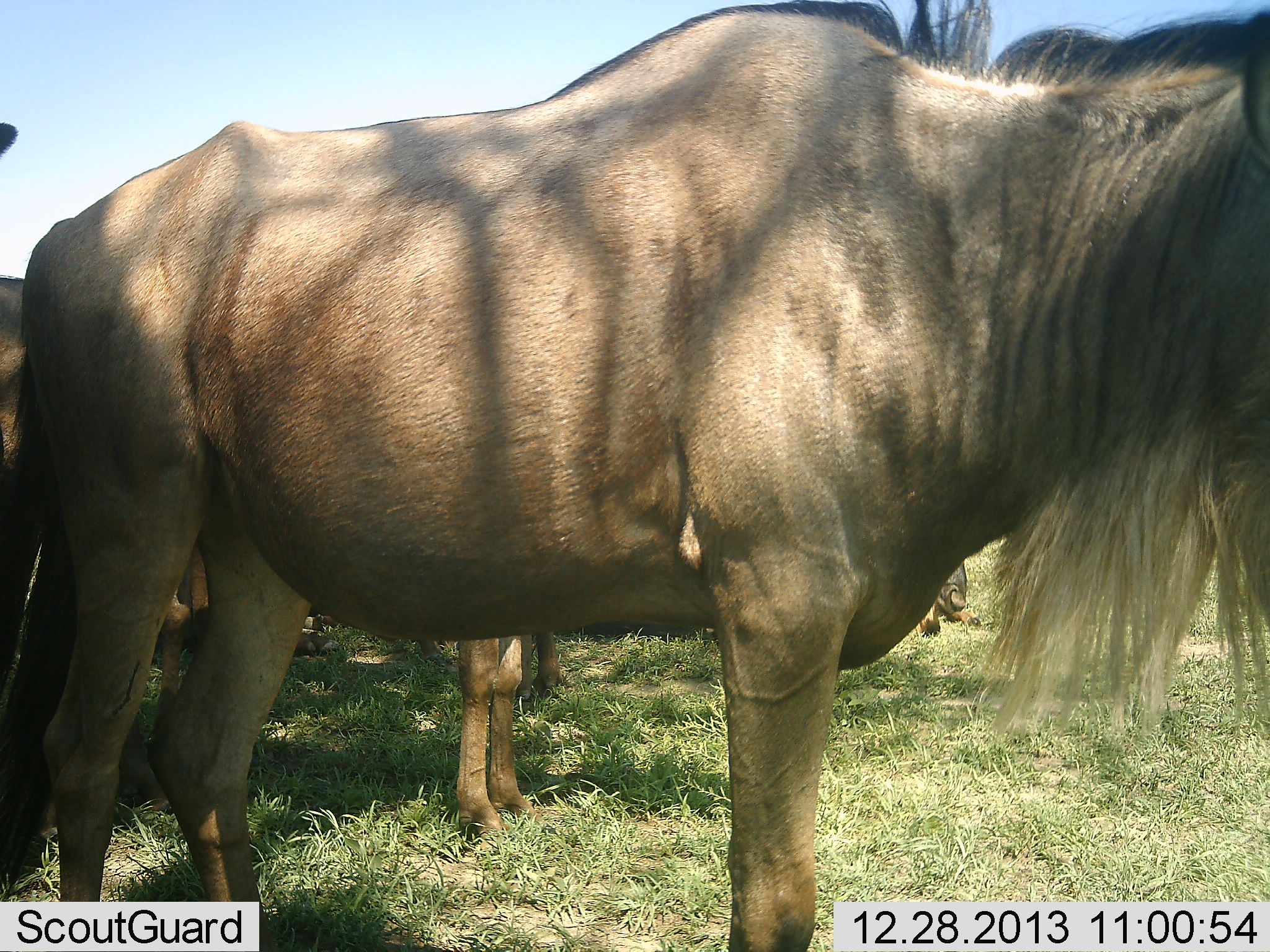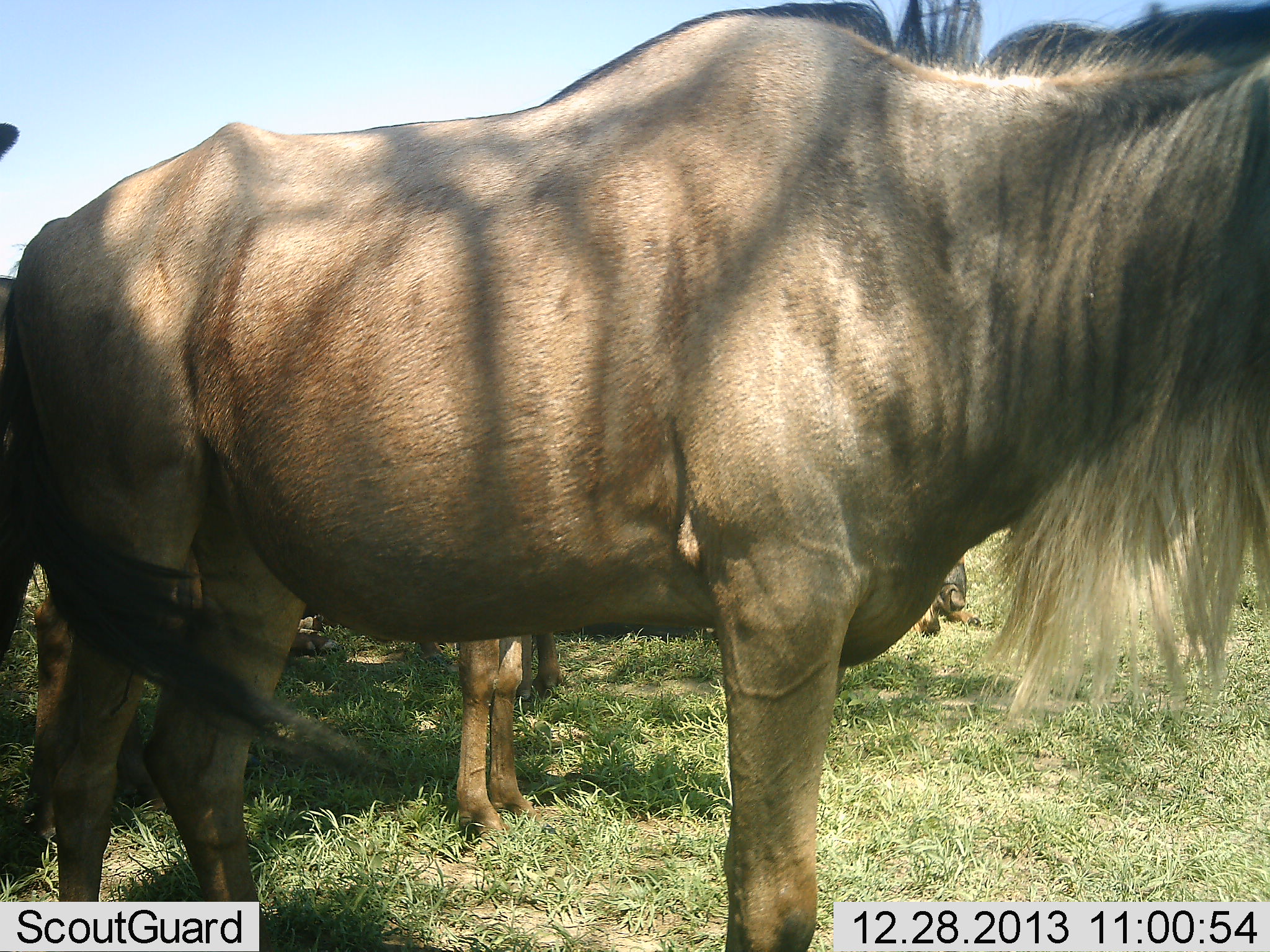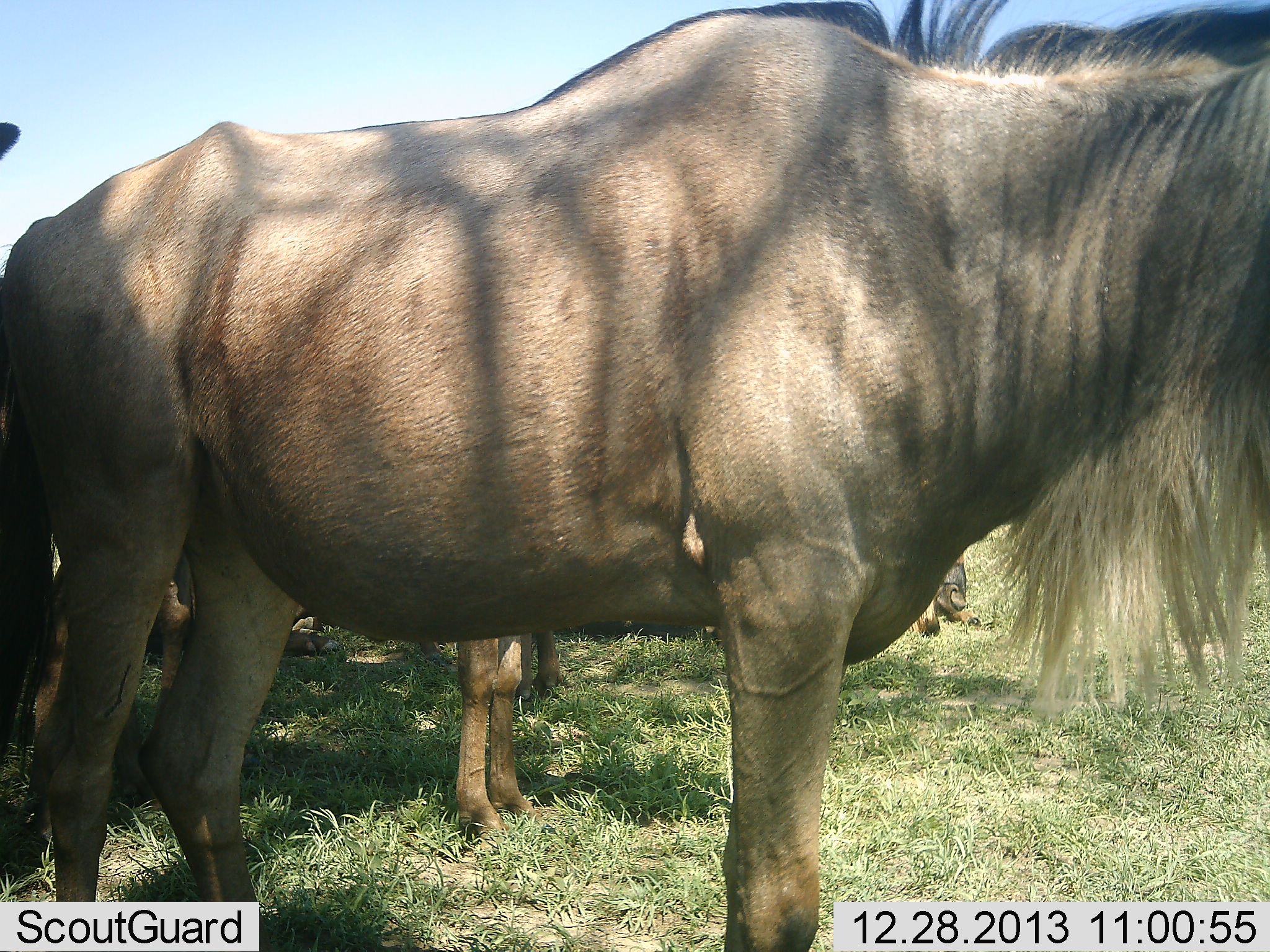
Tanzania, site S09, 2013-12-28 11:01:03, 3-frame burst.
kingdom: Animalia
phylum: Chordata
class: Mammalia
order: Artiodactyla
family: Bovidae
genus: Connochaetes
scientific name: Connochaetes taurinus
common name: blue wildebeest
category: wildebeest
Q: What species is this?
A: Wildebeest (blue wildebeest) (Connochaetes taurinus).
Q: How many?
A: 3.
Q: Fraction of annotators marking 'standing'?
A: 80%.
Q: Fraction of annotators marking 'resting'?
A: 30%.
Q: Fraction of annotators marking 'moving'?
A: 10%.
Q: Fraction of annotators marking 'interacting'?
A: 0%.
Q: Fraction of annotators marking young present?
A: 10%.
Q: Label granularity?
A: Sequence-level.